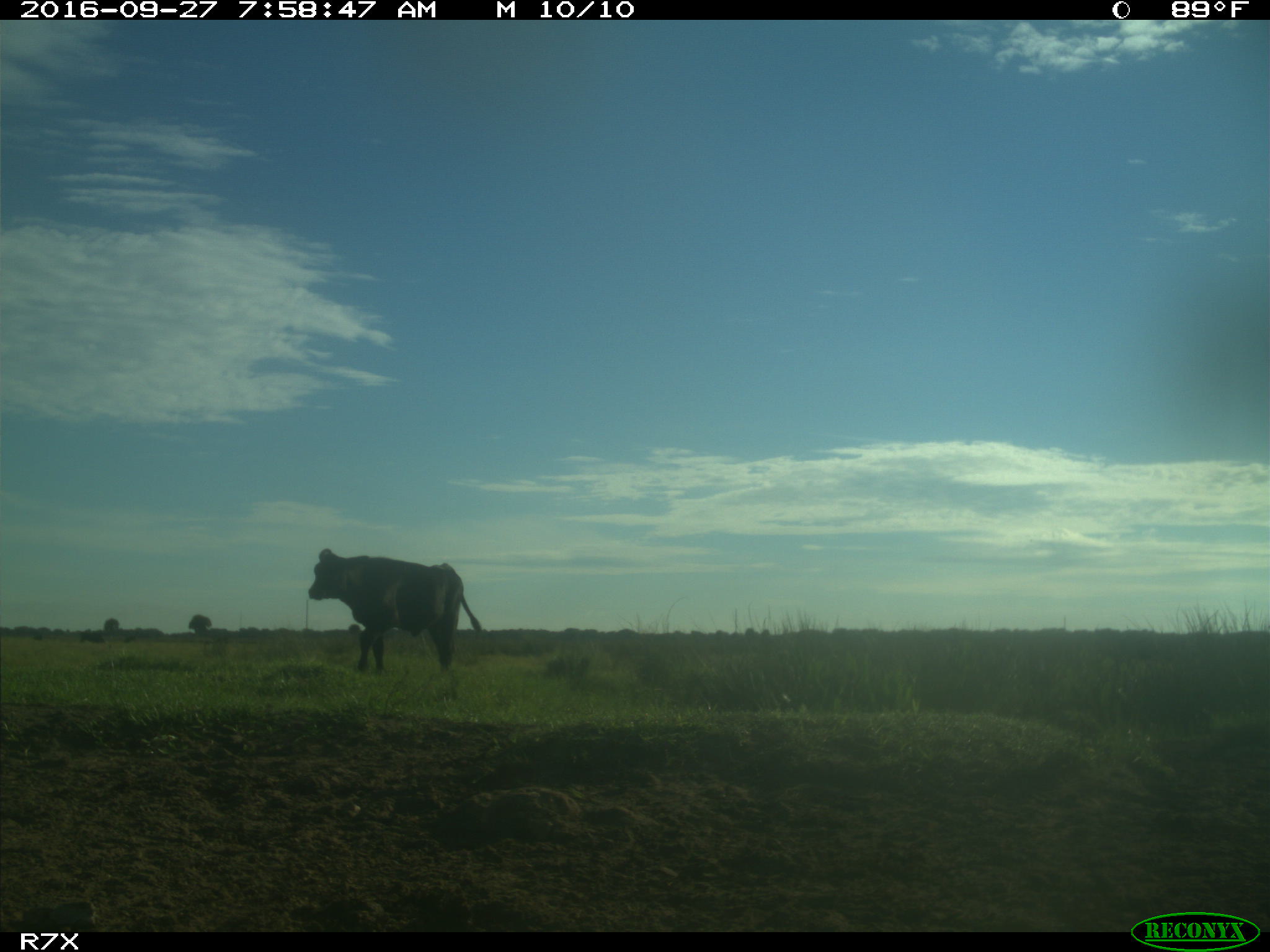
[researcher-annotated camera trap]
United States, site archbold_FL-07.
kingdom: Animalia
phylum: Chordata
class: Mammalia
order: Artiodactyla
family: Bovidae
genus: Bos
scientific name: Bos taurus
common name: domestic cow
Bos taurus (domestic cow).